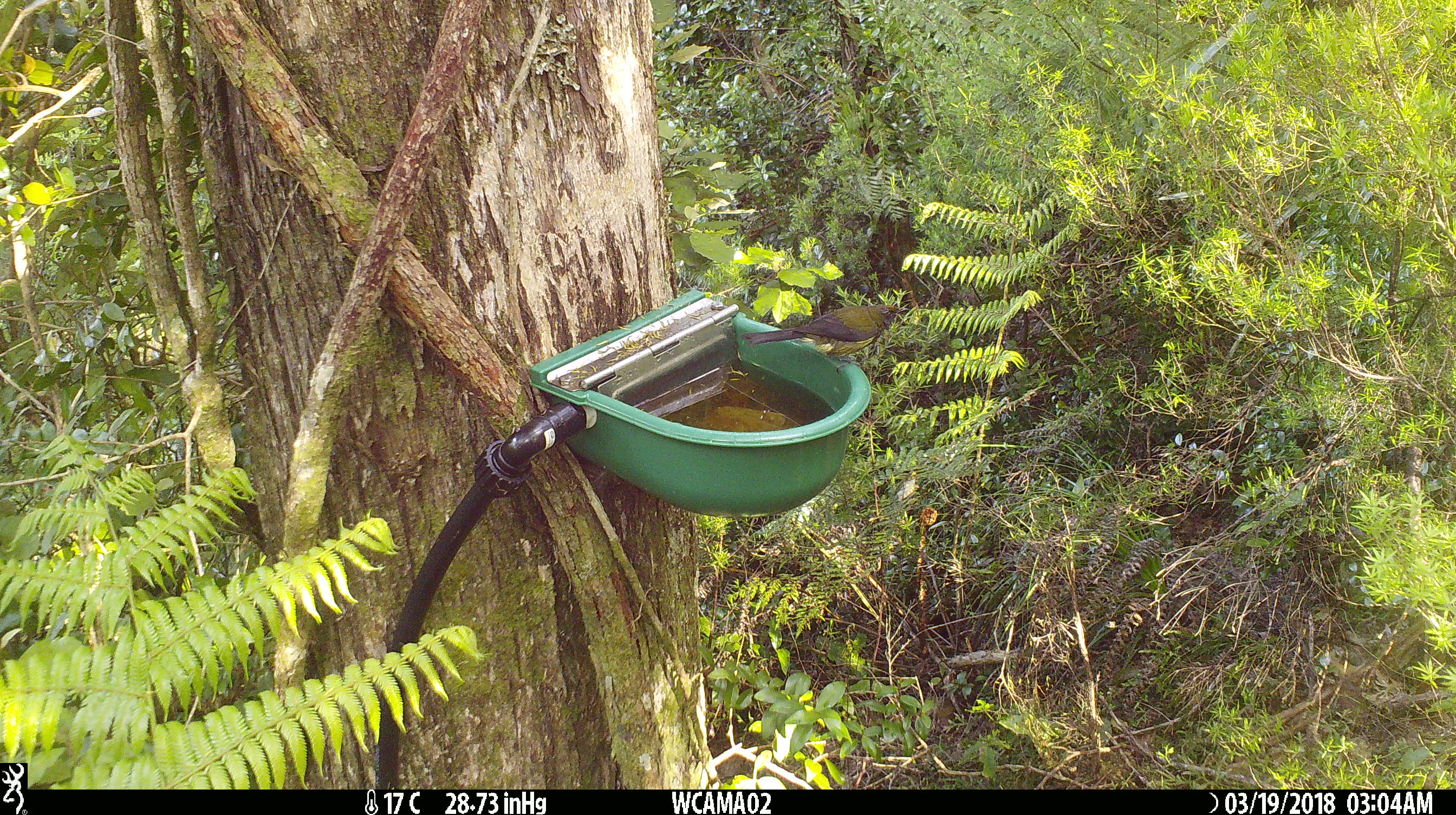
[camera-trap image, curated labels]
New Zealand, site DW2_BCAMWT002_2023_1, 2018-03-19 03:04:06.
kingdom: Animalia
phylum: Chordata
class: Aves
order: Passeriformes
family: Meliphagidae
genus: Anthornis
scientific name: Anthornis melanura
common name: new zealand bellbird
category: bellbird